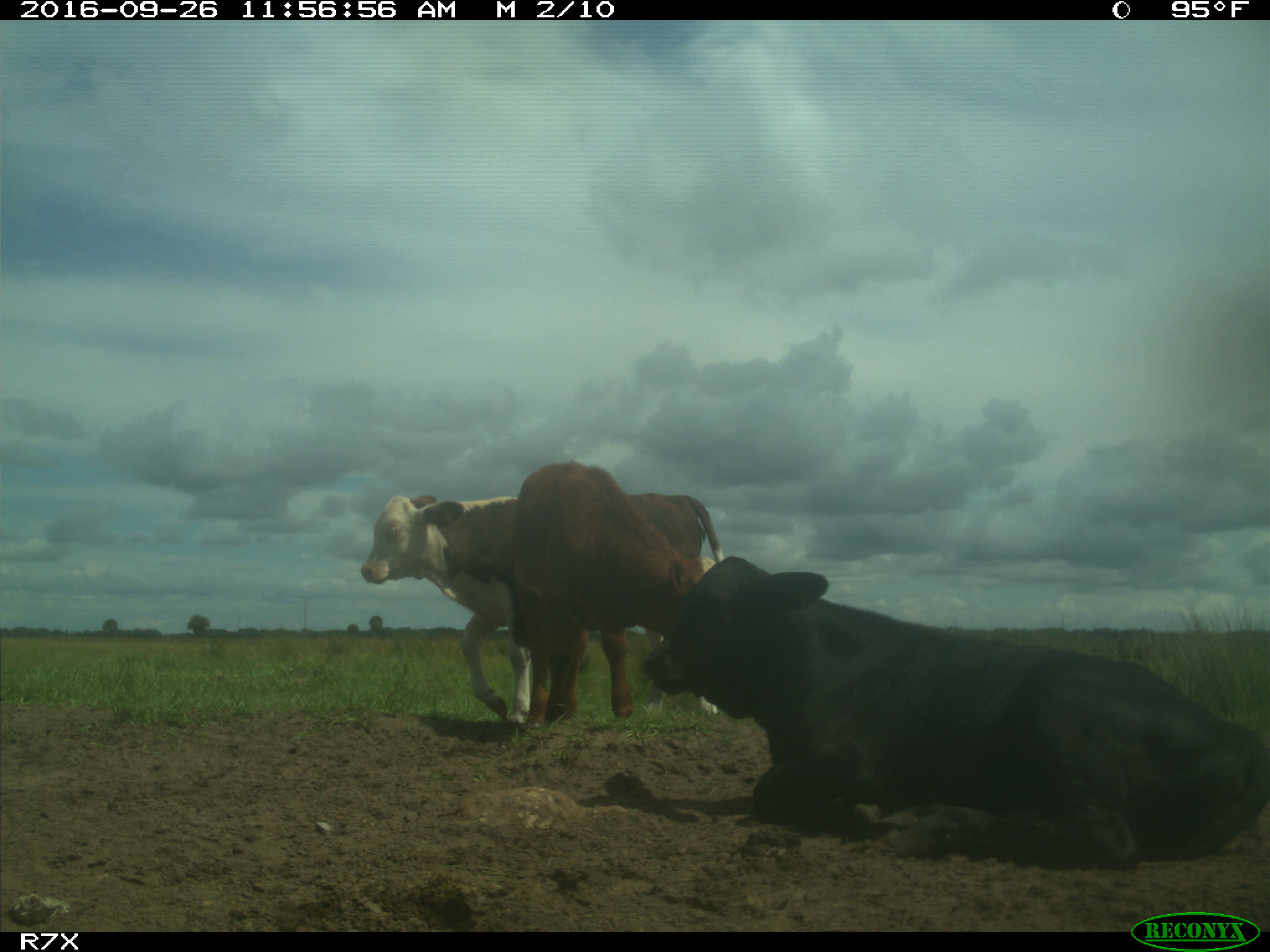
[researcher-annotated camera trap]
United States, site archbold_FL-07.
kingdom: Animalia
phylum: Chordata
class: Mammalia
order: Artiodactyla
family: Bovidae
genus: Bos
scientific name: Bos taurus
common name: domestic cow